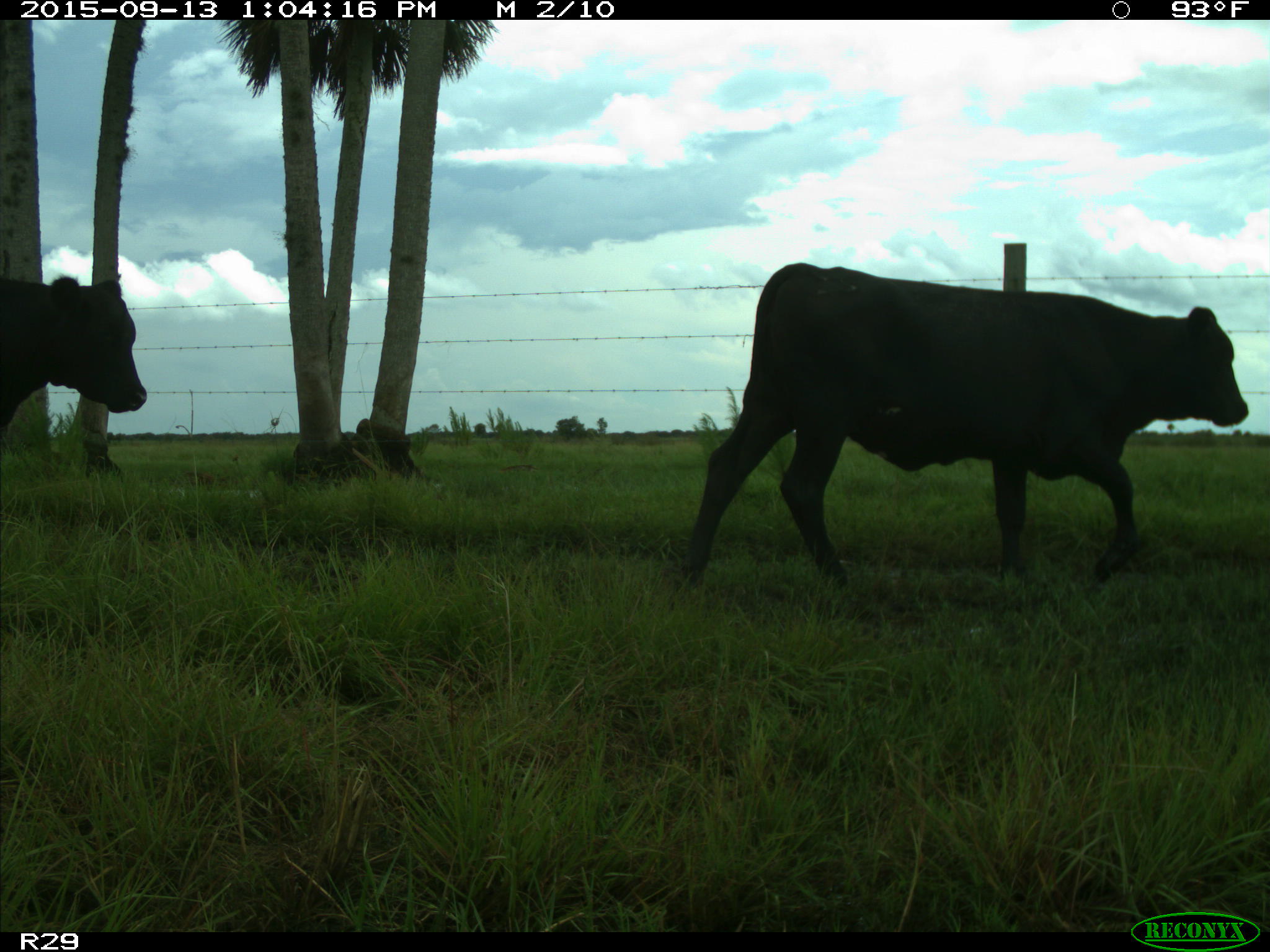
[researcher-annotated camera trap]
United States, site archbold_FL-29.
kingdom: Animalia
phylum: Chordata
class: Mammalia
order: Artiodactyla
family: Bovidae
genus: Bos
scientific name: Bos taurus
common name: domestic cow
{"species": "Bos taurus (domestic cow)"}